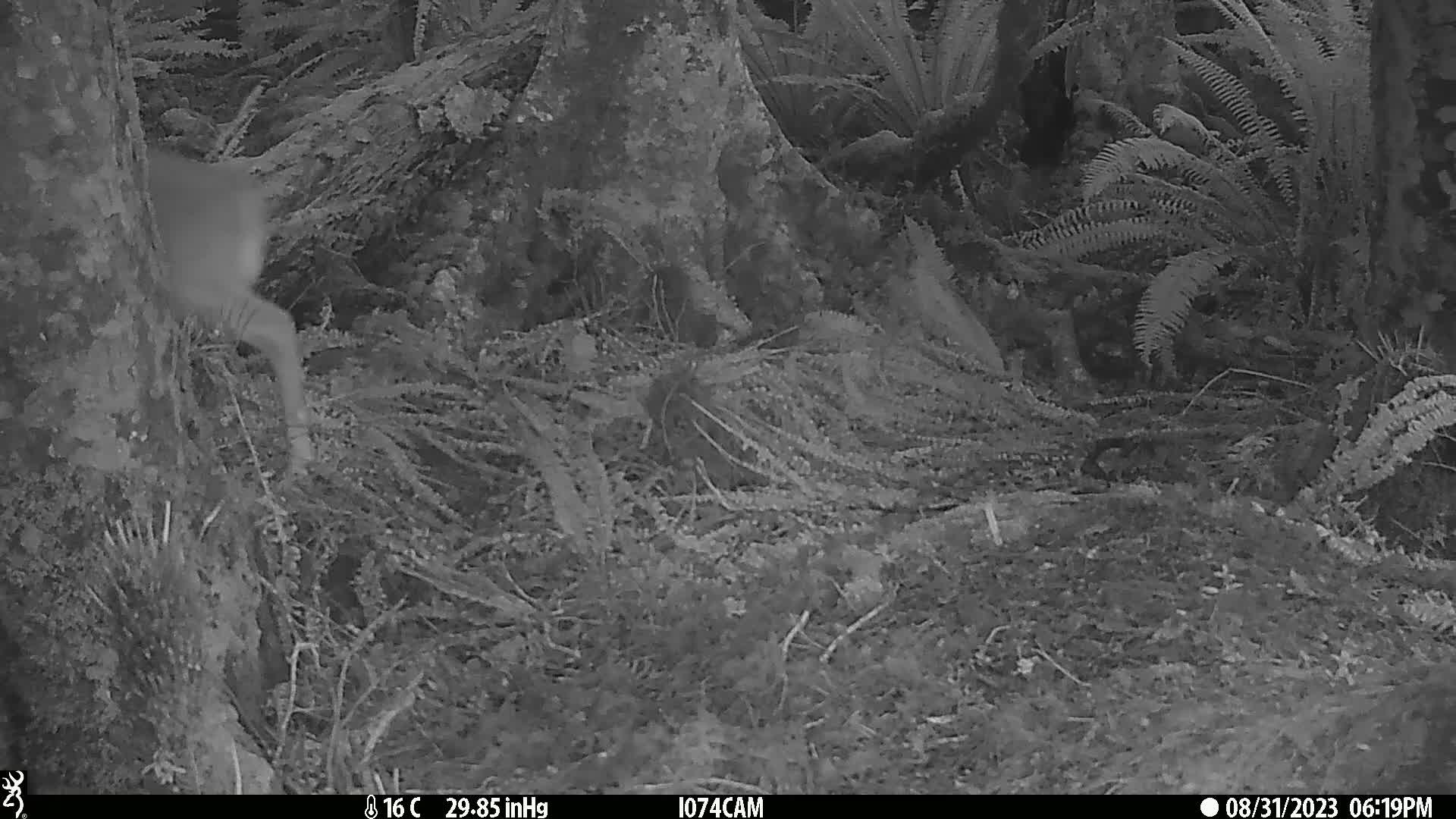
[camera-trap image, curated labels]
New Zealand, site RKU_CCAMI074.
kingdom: Animalia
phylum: Chordata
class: Mammalia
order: Artiodactyla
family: Cervidae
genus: Odocoileus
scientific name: Odocoileus virginianus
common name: white-tailed deer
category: white tailed deer